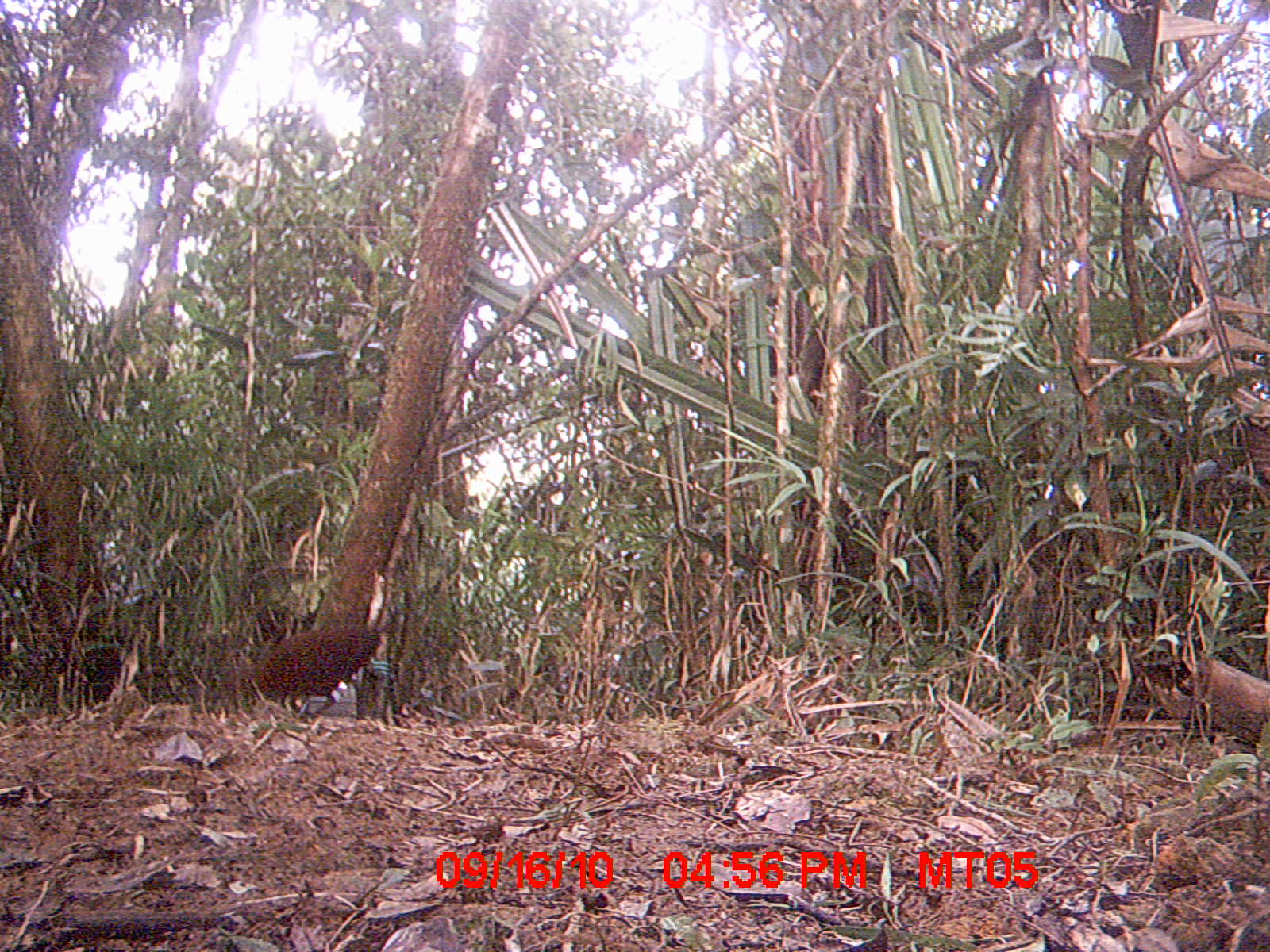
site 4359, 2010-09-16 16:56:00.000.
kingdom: Animalia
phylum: Chordata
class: Aves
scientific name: Aves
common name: bird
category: unknown bird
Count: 1.